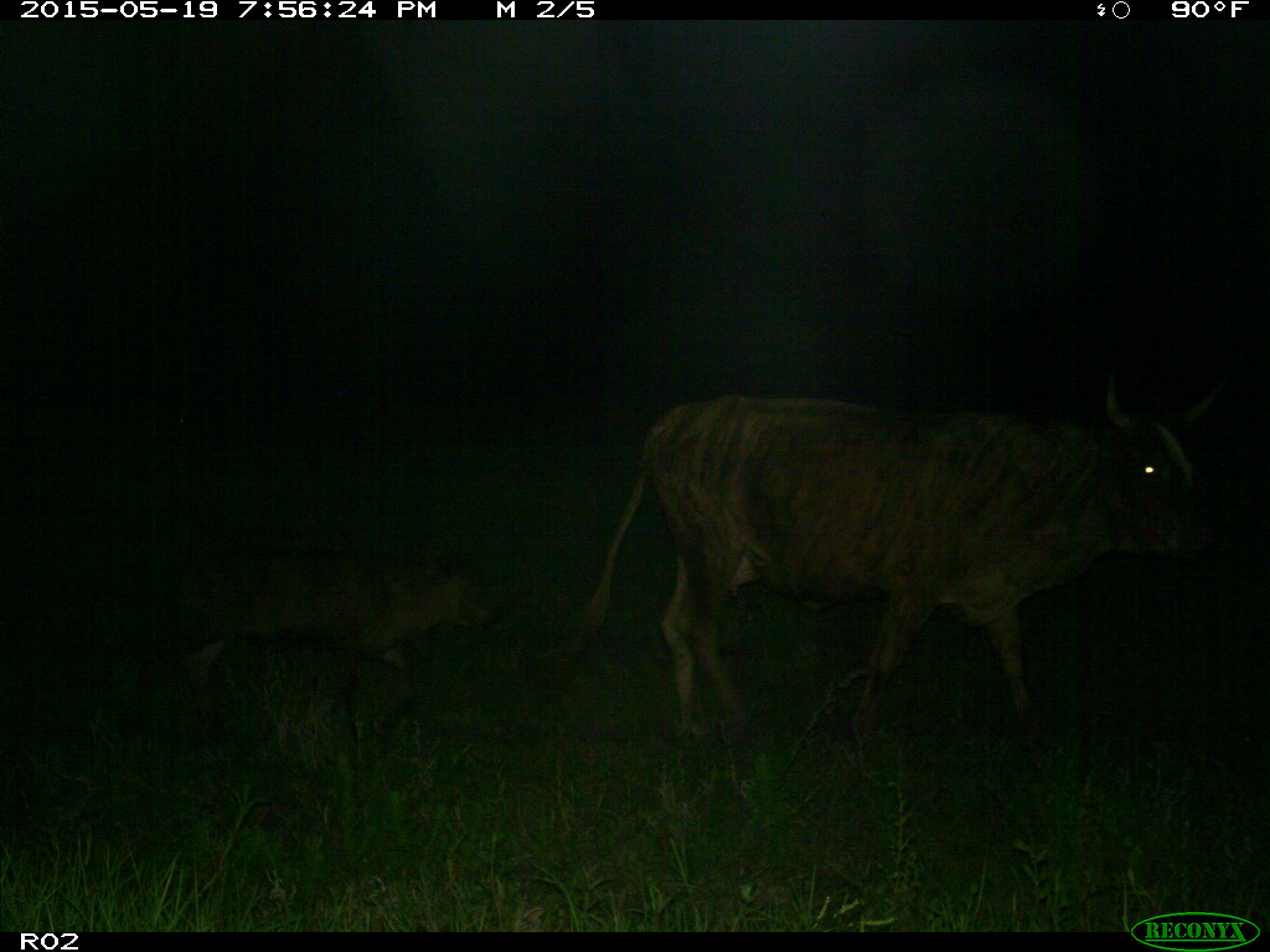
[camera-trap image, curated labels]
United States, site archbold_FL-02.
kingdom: Animalia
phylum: Chordata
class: Mammalia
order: Artiodactyla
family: Bovidae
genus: Bos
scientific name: Bos taurus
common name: domestic cow